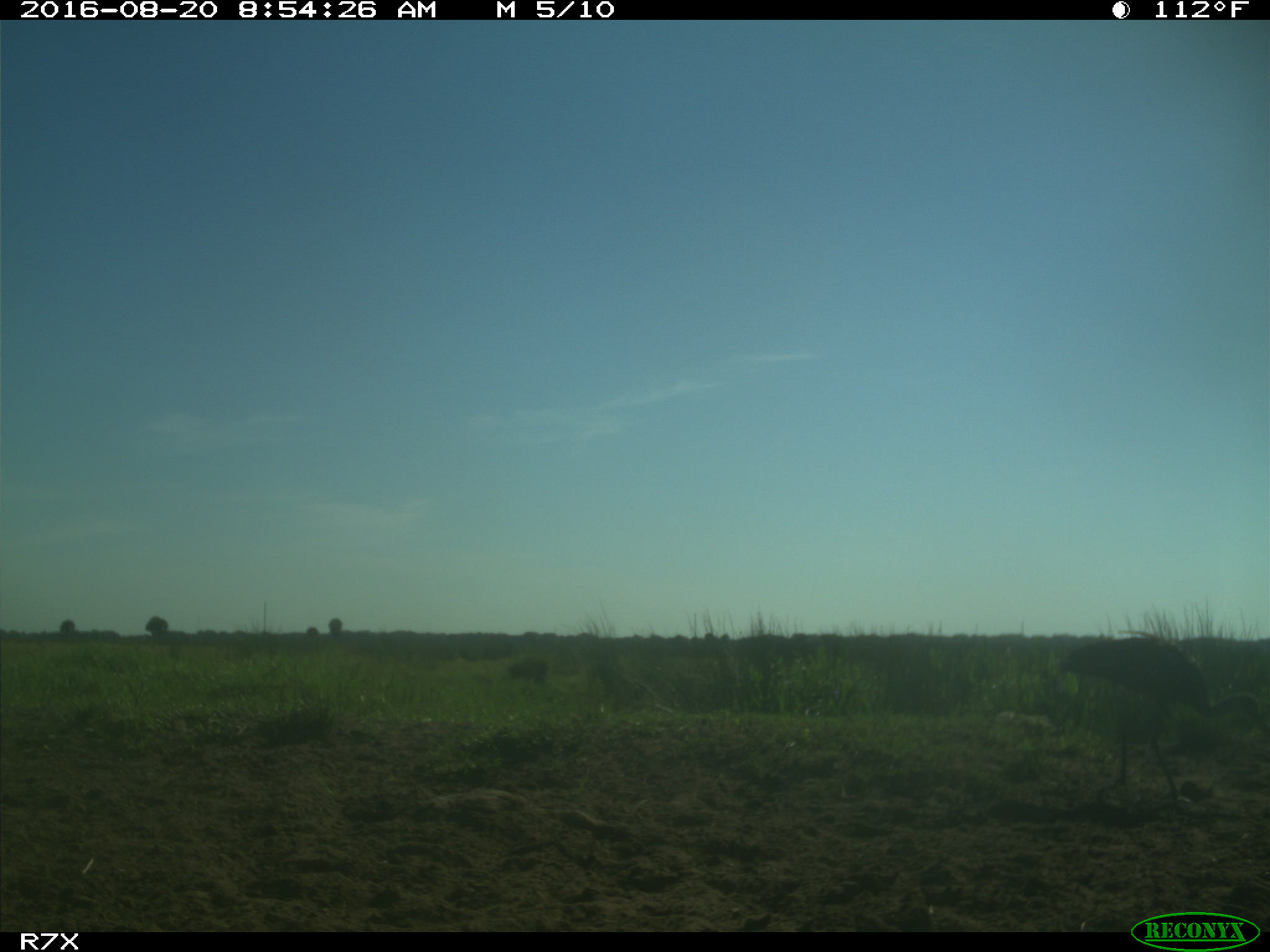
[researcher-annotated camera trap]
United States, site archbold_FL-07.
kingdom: Animalia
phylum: Chordata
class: Aves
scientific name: Aves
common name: birds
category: unidentified bird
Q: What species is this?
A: Unidentified bird (birds) (Aves).